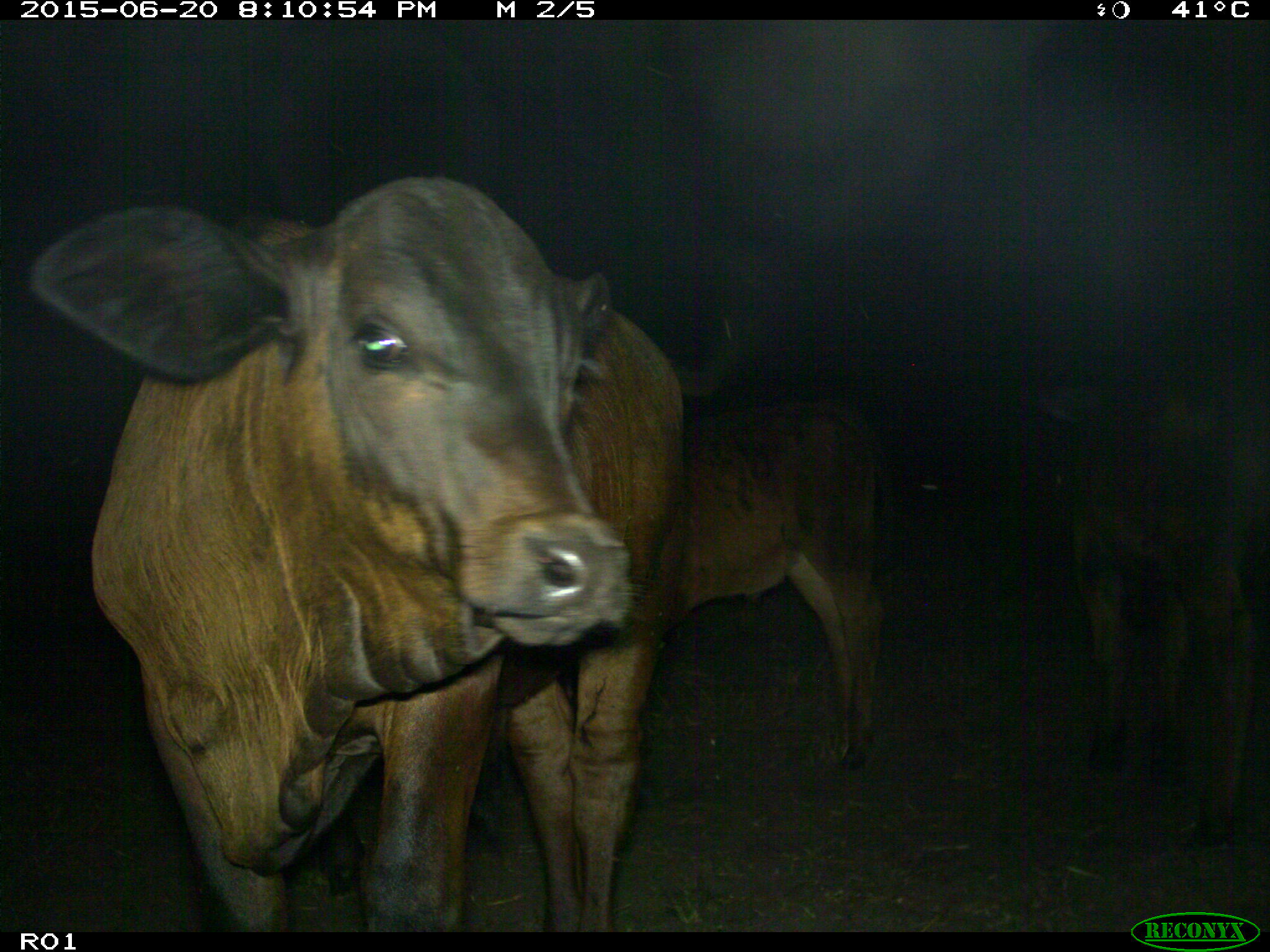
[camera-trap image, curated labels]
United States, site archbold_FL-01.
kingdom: Animalia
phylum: Chordata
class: Mammalia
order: Artiodactyla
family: Bovidae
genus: Bos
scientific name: Bos taurus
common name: domestic cow